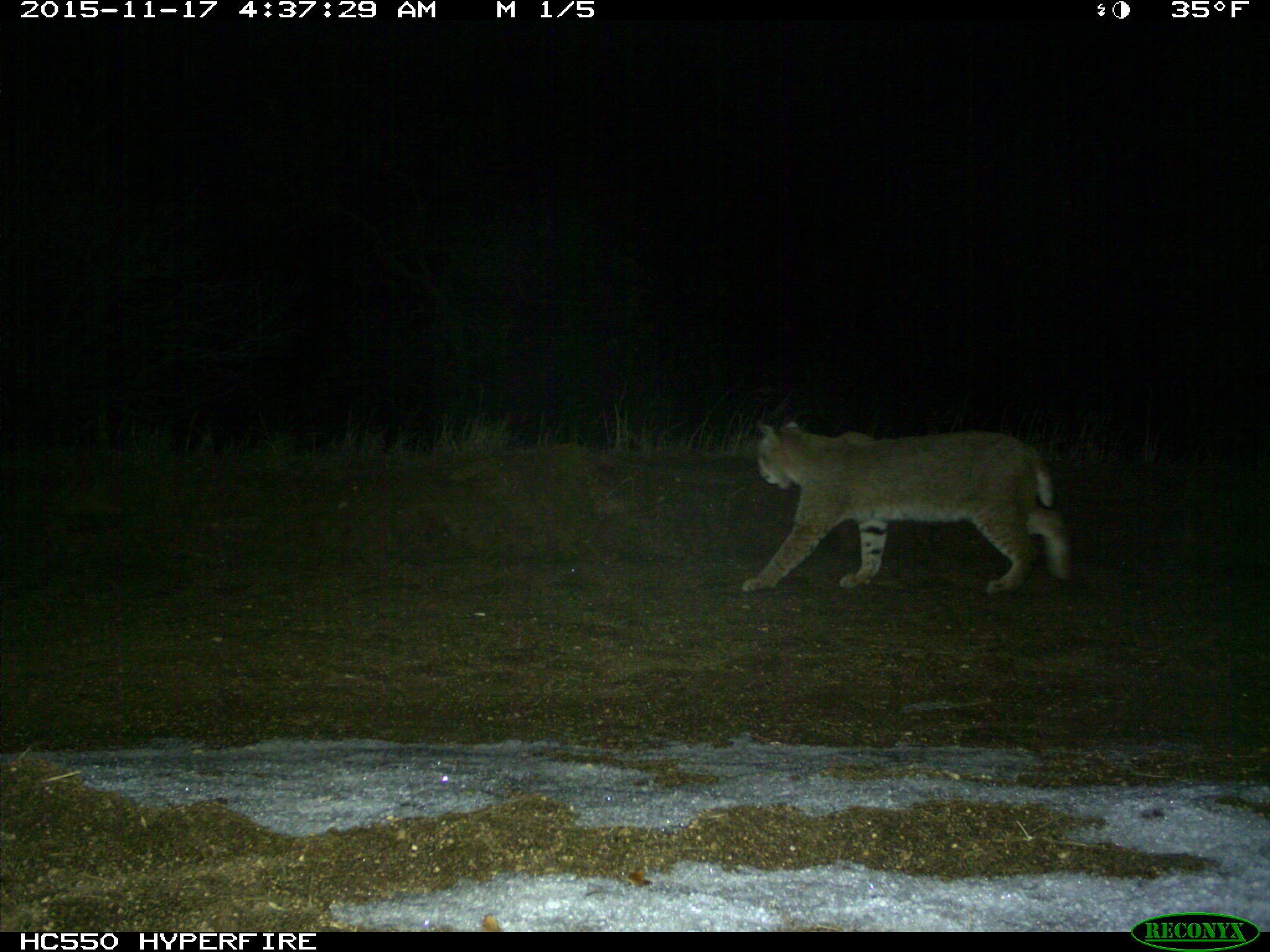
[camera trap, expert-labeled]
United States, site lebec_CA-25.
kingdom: Animalia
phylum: Chordata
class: Mammalia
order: Carnivora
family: Felidae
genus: Lynx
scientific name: Lynx rufus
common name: bobcat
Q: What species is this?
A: Lynx rufus (bobcat).